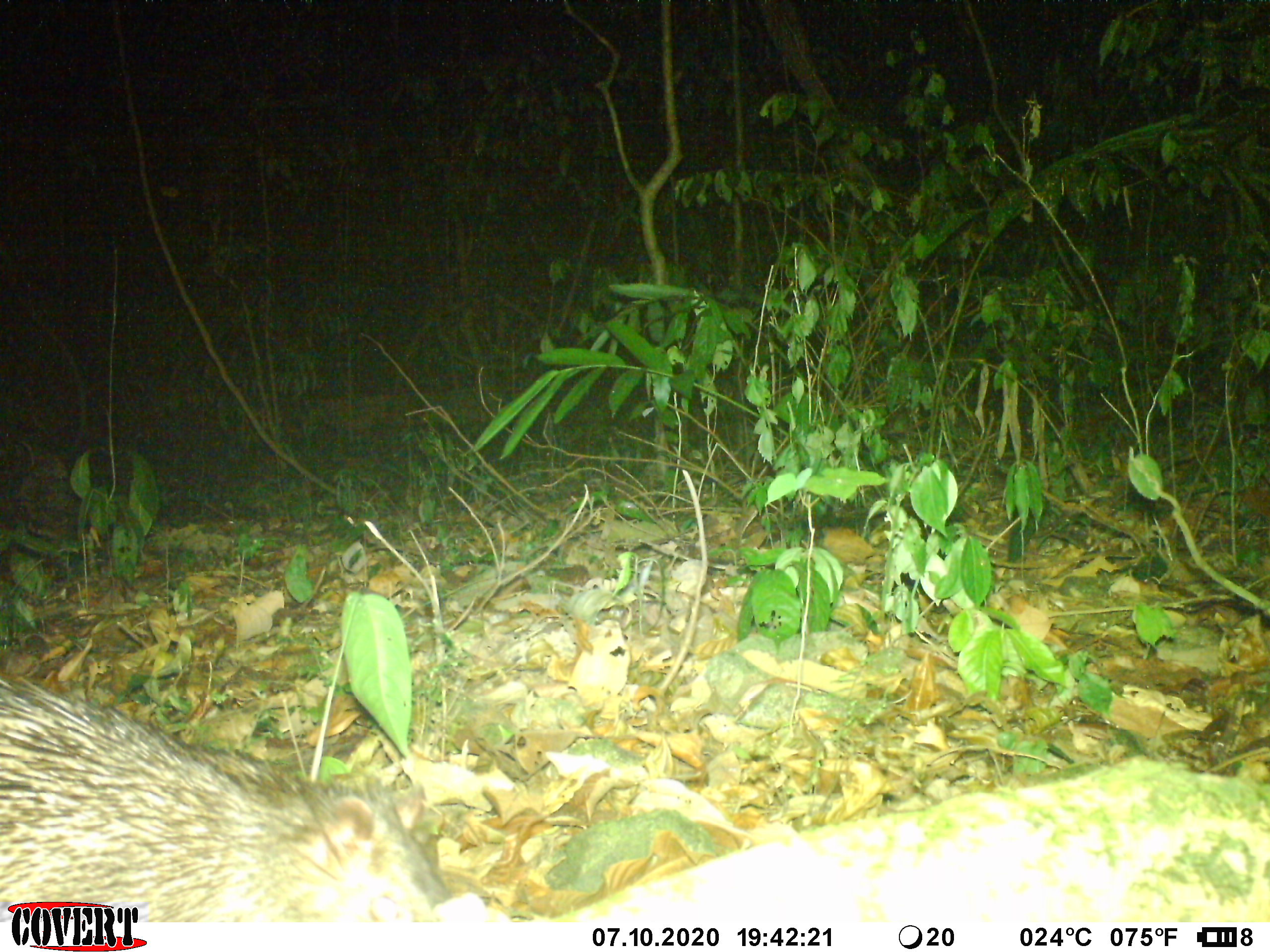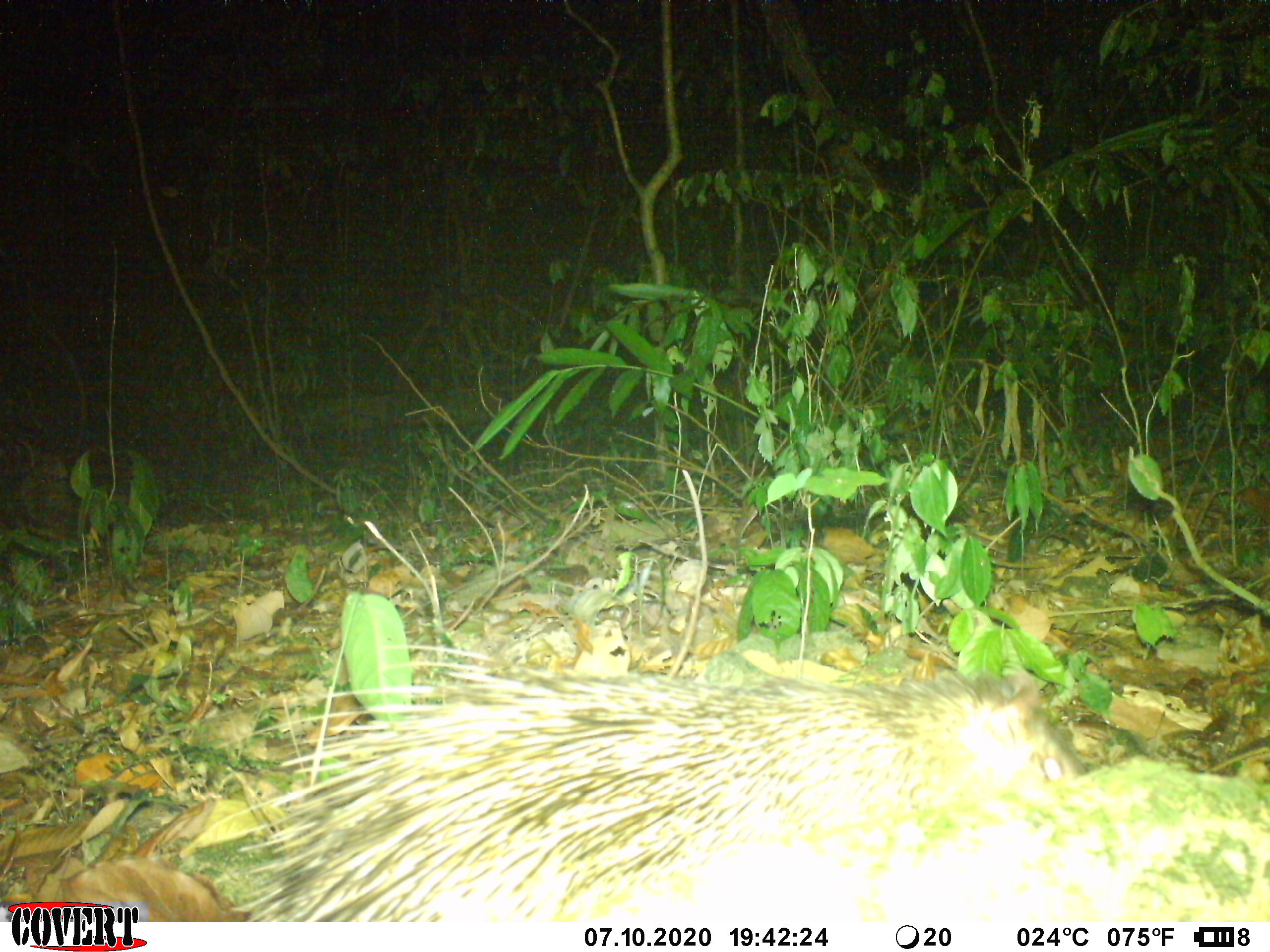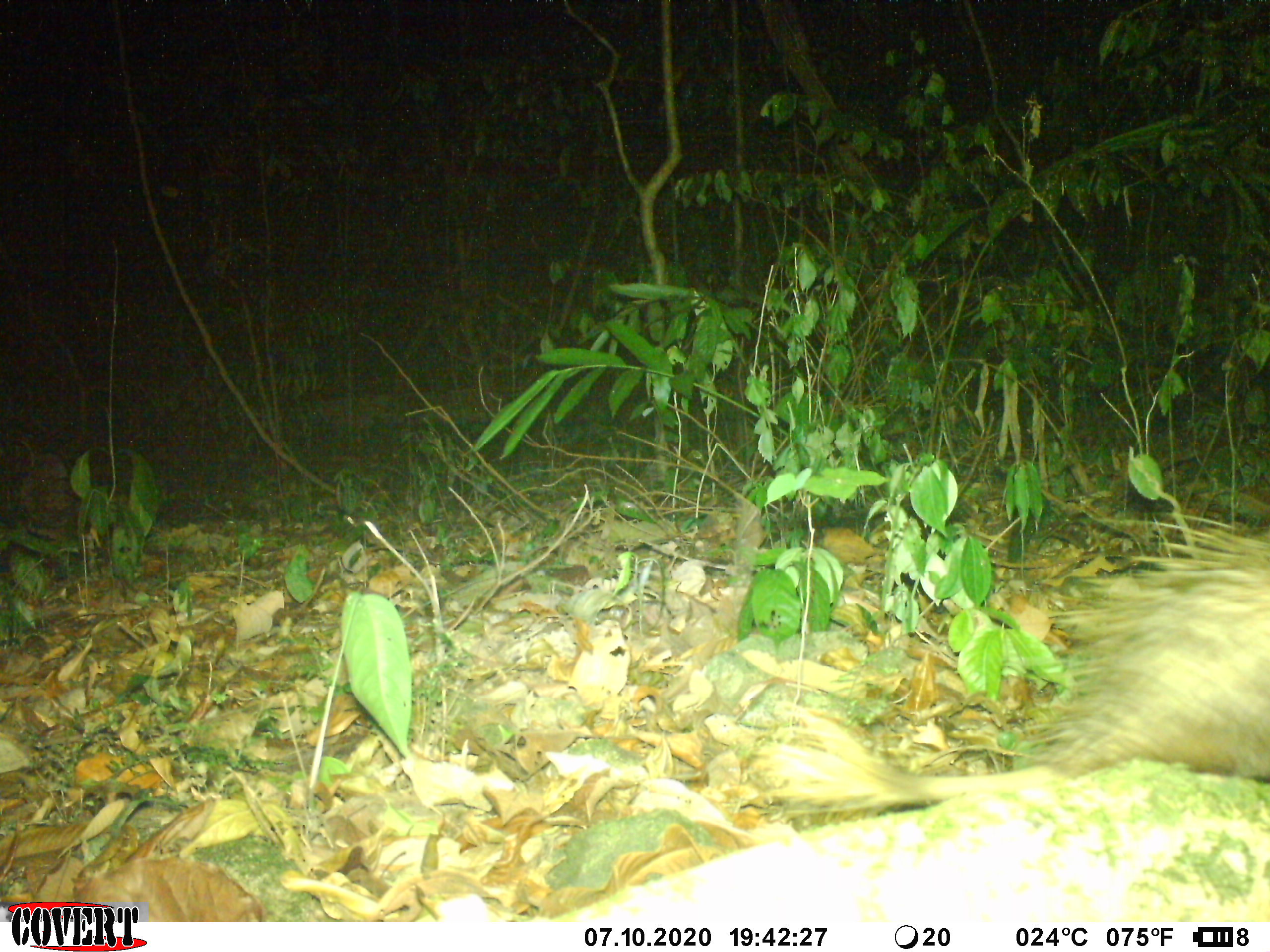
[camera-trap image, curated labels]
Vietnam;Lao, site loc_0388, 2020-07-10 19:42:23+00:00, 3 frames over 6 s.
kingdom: Animalia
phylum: Chordata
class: Mammalia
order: Rodentia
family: Hystricidae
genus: Atherurus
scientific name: Atherurus macrourus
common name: asiatic brush-tailed porcupine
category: asiatic brush tailed porcupine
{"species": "asiatic brush tailed porcupine (asiatic brush-tailed porcupine) (Atherurus macrourus)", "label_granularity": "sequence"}